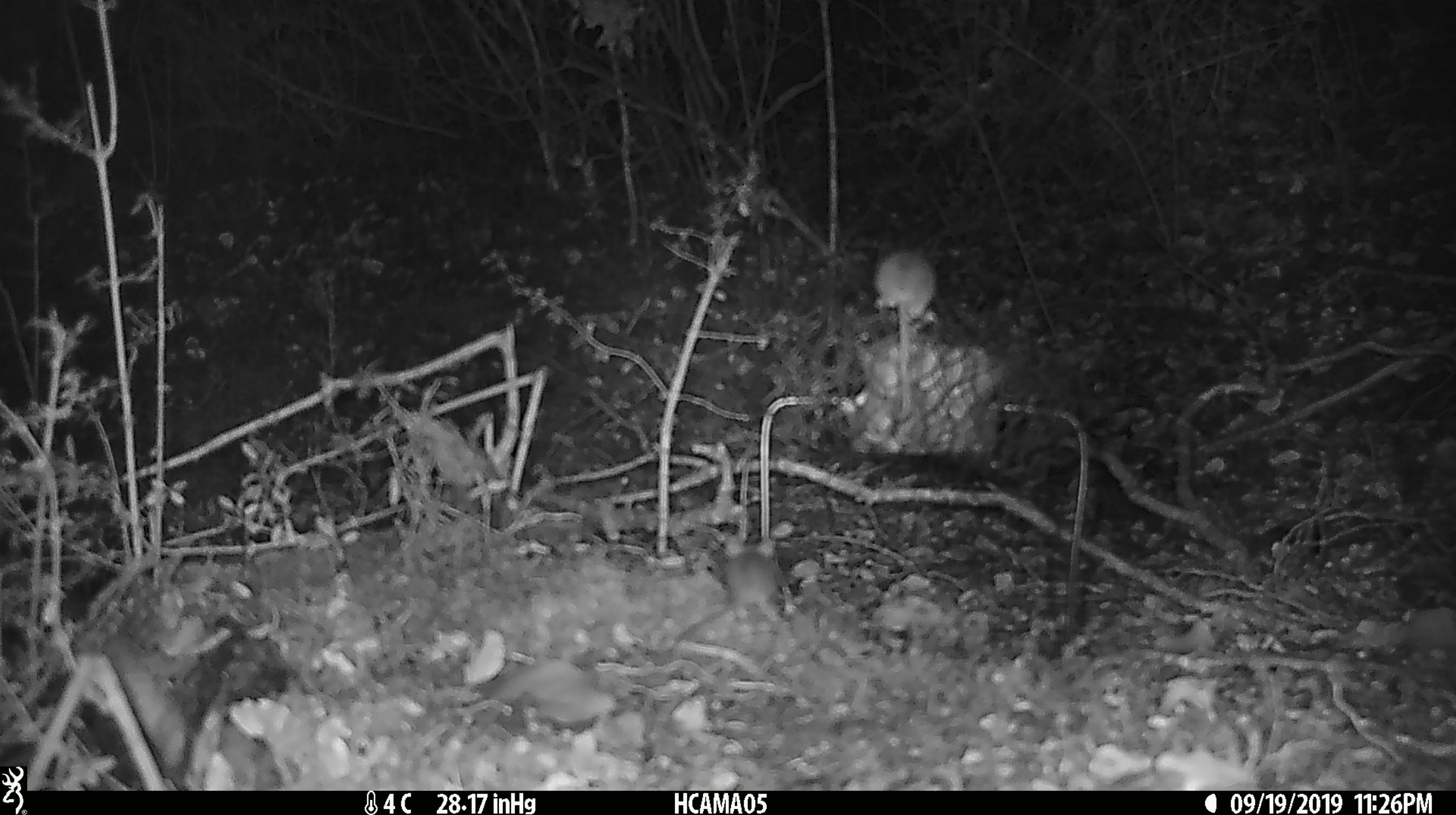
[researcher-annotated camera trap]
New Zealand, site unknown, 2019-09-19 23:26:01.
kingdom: Animalia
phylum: Chordata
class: Mammalia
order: Rodentia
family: Muridae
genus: Mus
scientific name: Mus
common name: mouse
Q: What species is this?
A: Mouse (Mus).